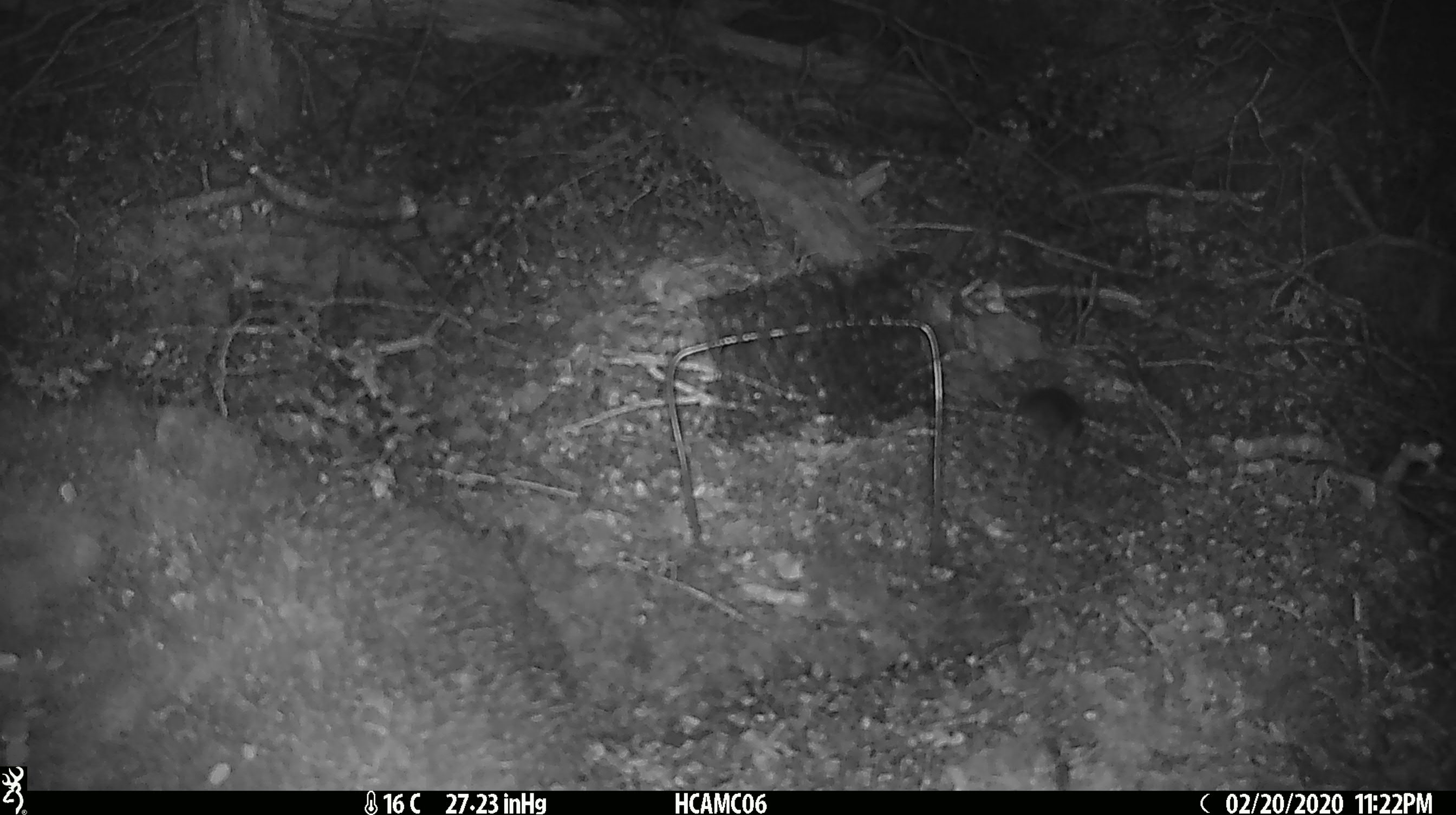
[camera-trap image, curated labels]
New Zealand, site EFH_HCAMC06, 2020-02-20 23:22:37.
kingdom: Animalia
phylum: Chordata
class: Mammalia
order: Rodentia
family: Muridae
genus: Mus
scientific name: Mus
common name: mouse